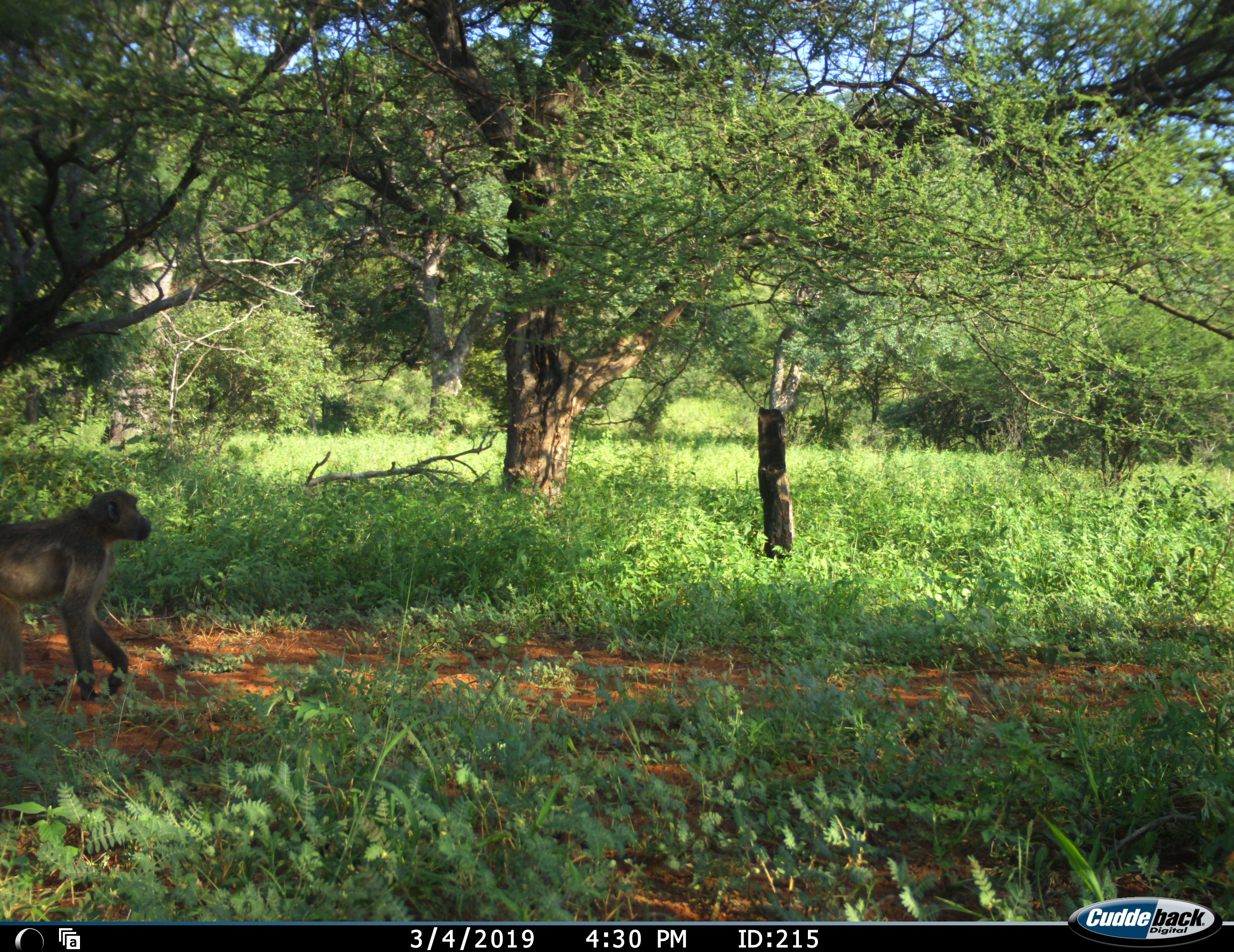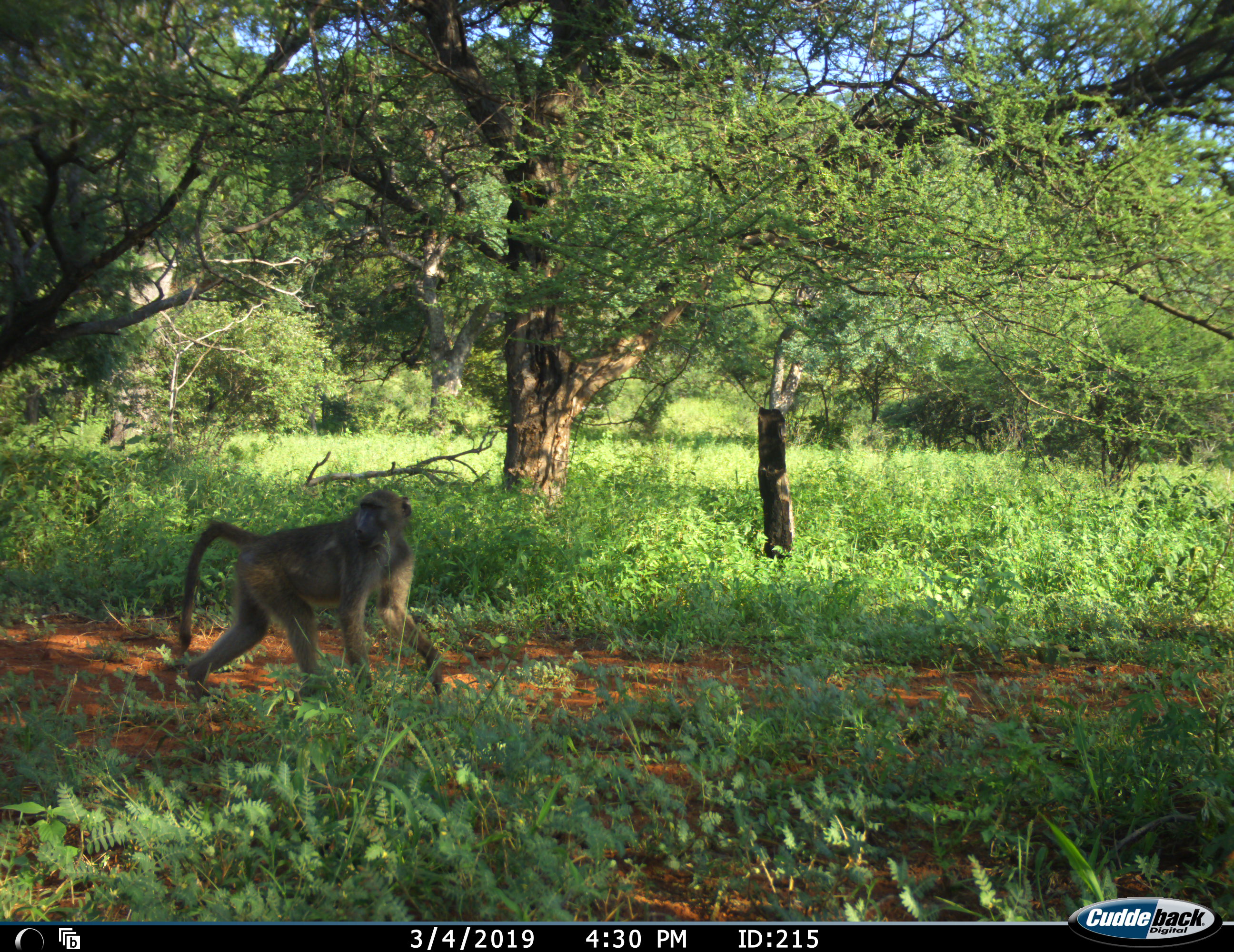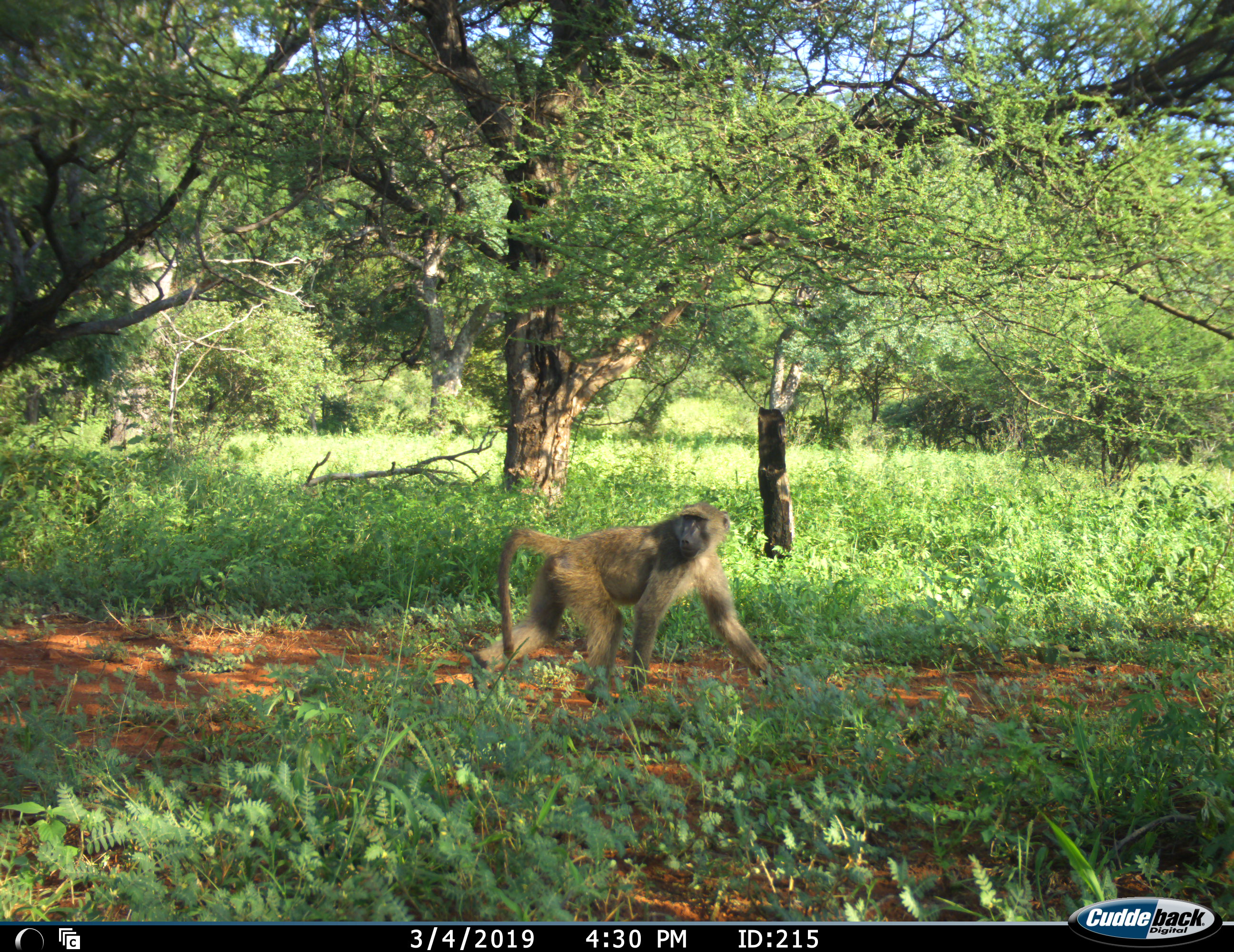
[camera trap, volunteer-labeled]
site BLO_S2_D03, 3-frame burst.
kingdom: Animalia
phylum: Chordata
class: Mammalia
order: Primates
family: Cercopithecidae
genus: Papio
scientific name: Papio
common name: baboon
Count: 1.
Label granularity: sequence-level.